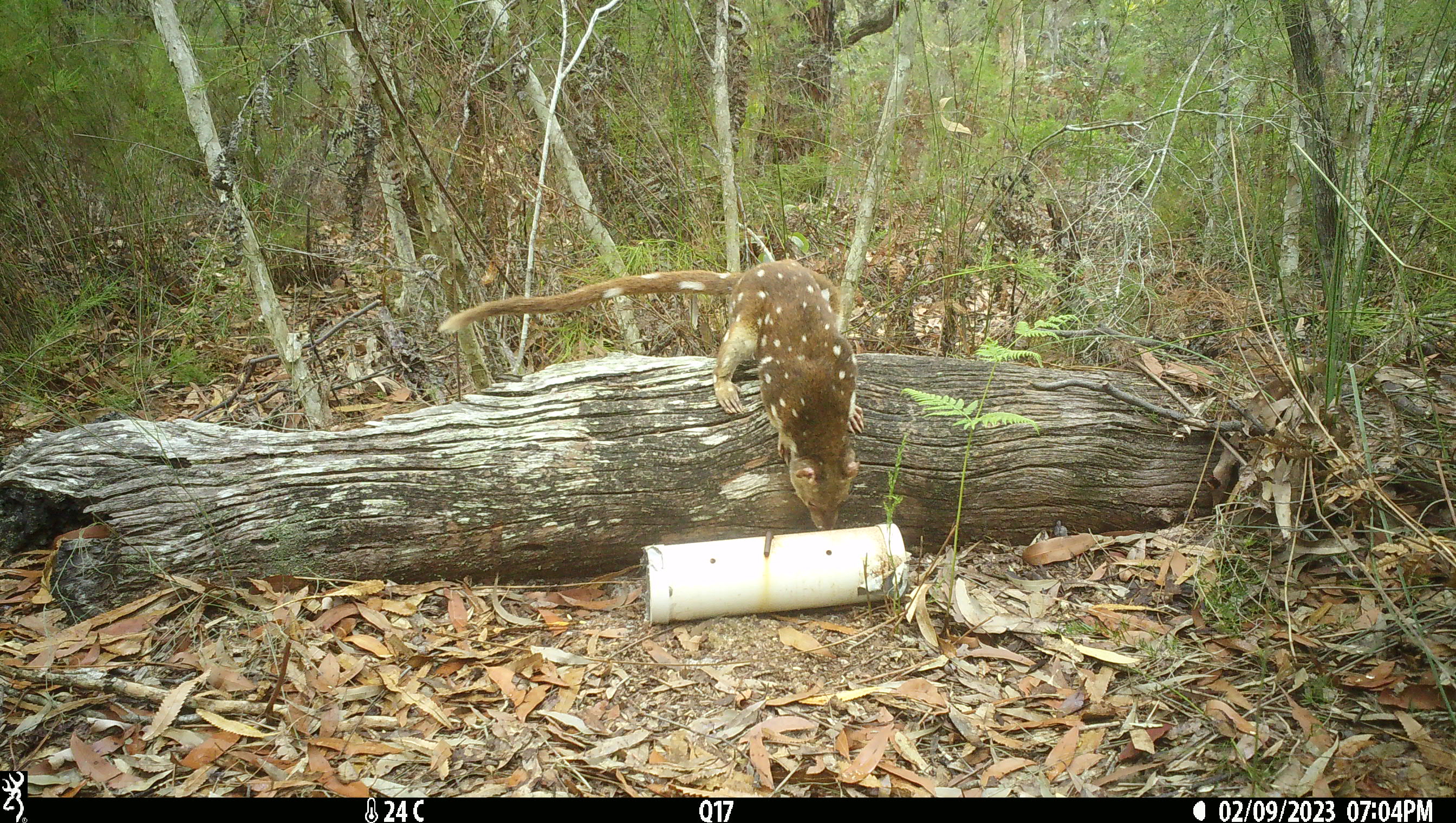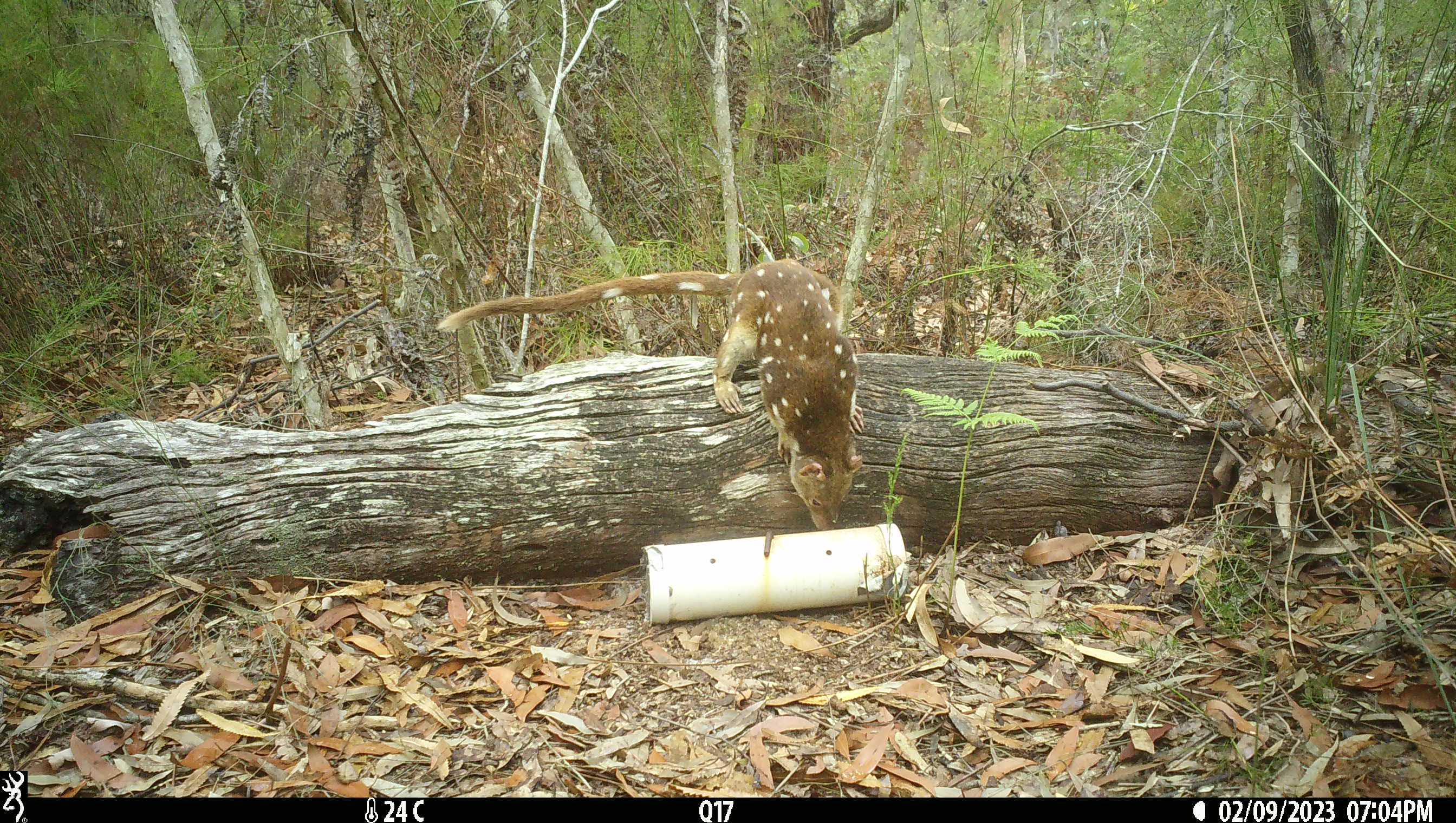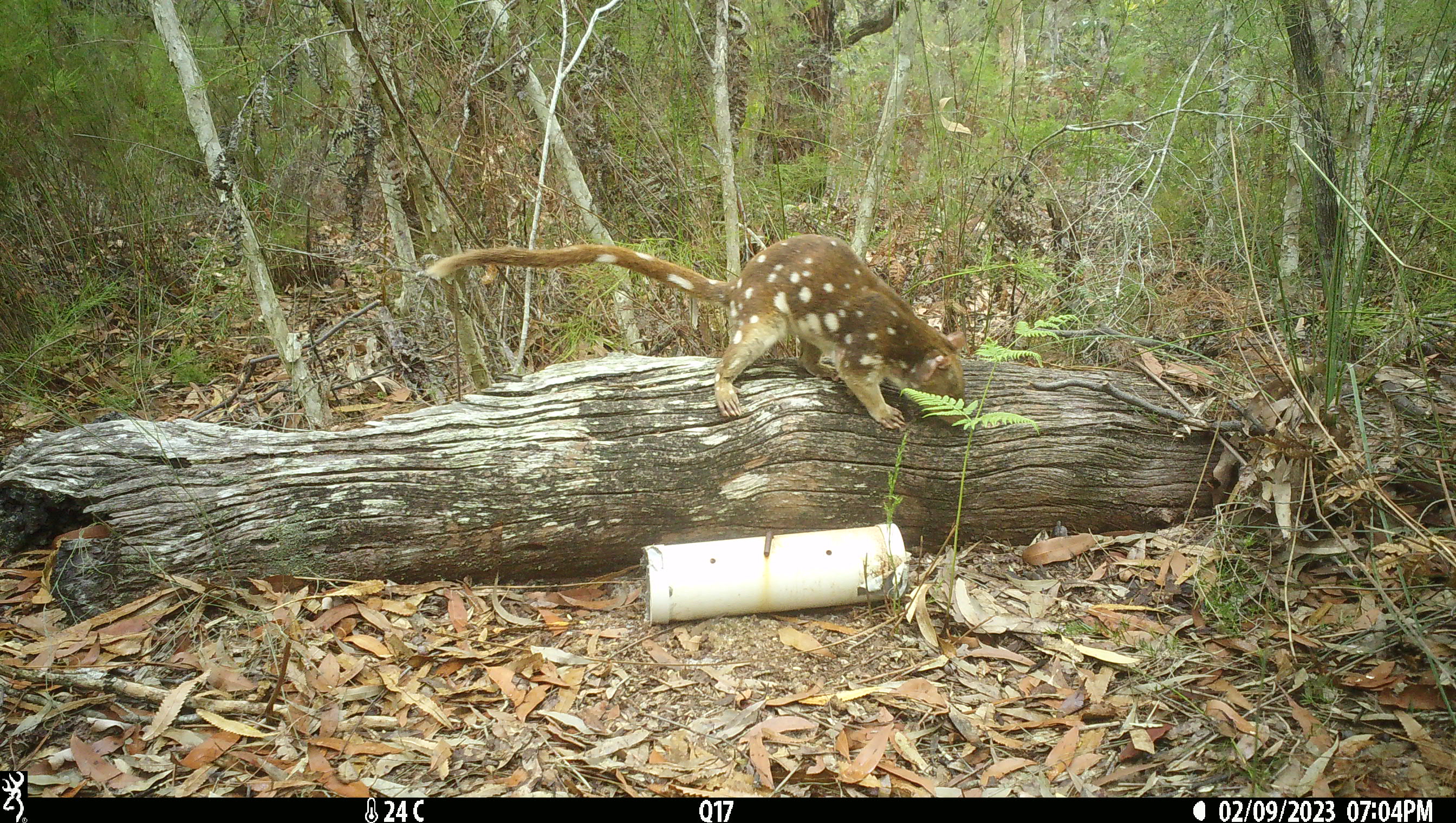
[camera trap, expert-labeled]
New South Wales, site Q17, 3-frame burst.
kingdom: Animalia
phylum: Chordata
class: Mammalia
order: Dasyuromorphia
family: Dasyuridae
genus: Dasyurus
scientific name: Dasyurus maculatus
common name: spotted-tailed quoll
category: quoll